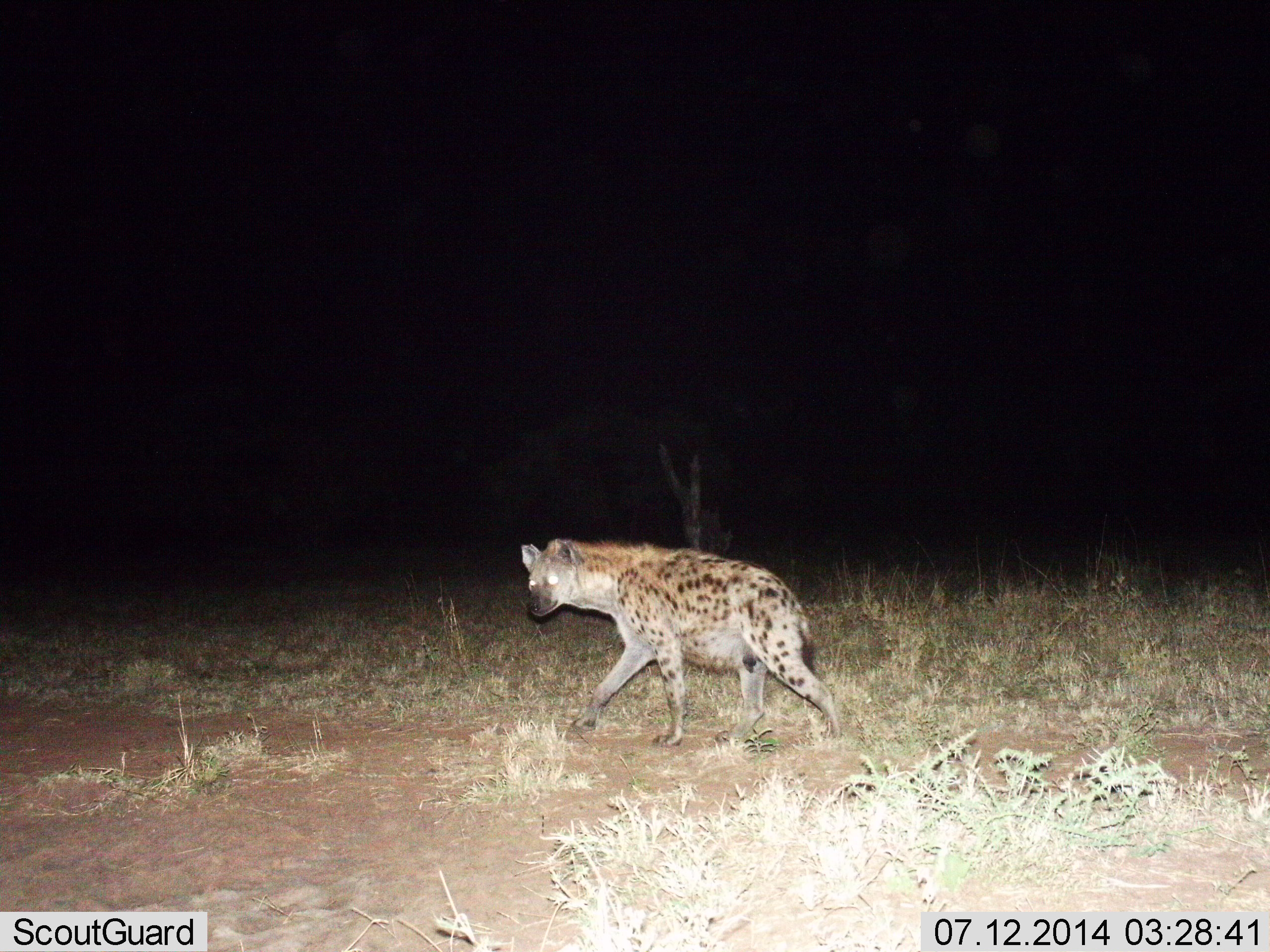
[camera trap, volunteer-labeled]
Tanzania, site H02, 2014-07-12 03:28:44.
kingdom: Animalia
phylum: Chordata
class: Mammalia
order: Carnivora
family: Hyaenidae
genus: Crocuta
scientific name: Crocuta crocuta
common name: spotted hyena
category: hyenaspotted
Hyenaspotted (spotted hyena) (Crocuta crocuta), count 1. Behavior (volunteer vote fractions): standing 10%, resting 0%, moving 90%, interacting 0%. Young present (vote fraction): 0%. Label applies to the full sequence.